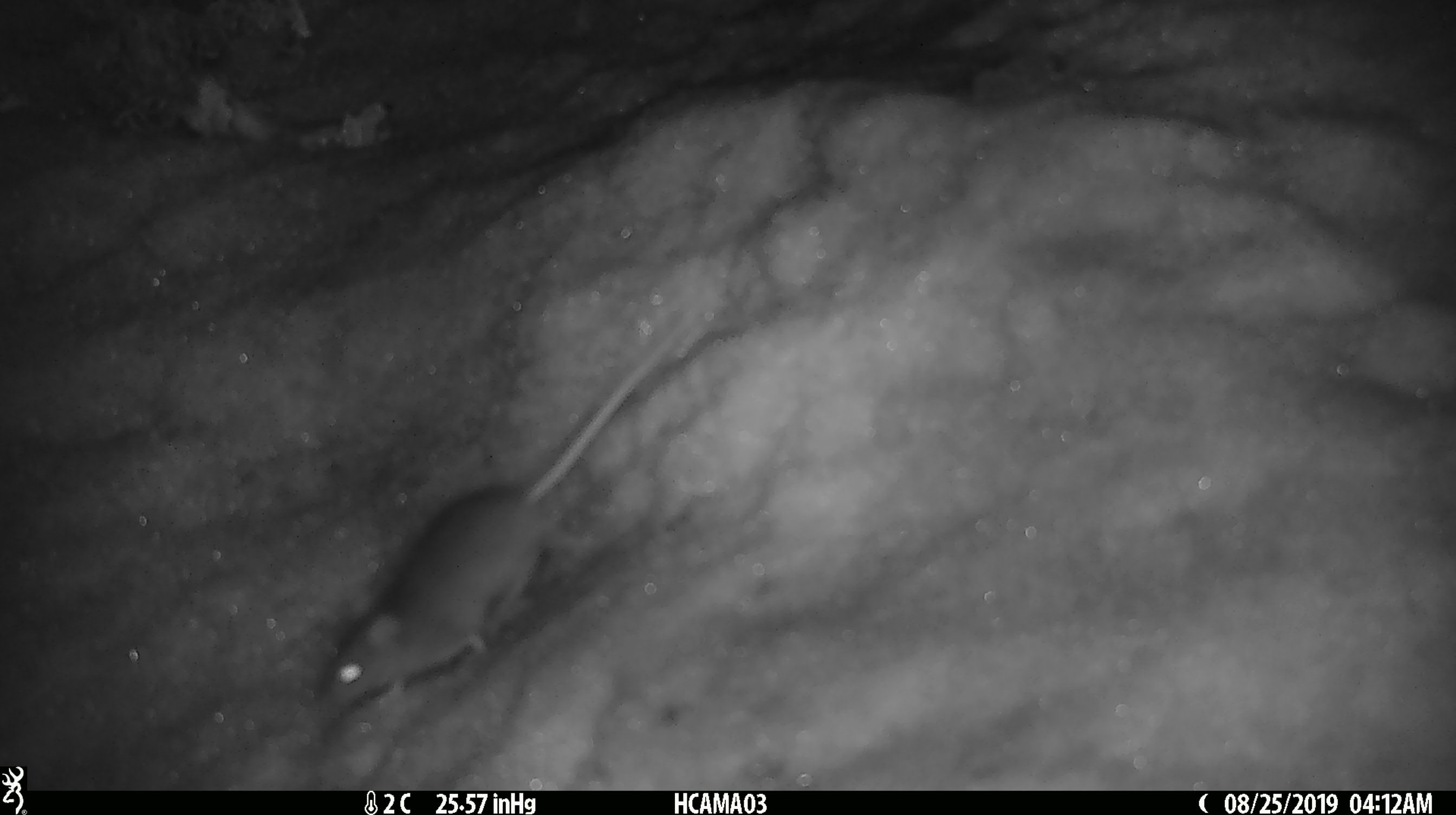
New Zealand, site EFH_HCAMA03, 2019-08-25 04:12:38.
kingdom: Animalia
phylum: Chordata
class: Mammalia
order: Rodentia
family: Muridae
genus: Mus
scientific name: Mus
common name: mouse